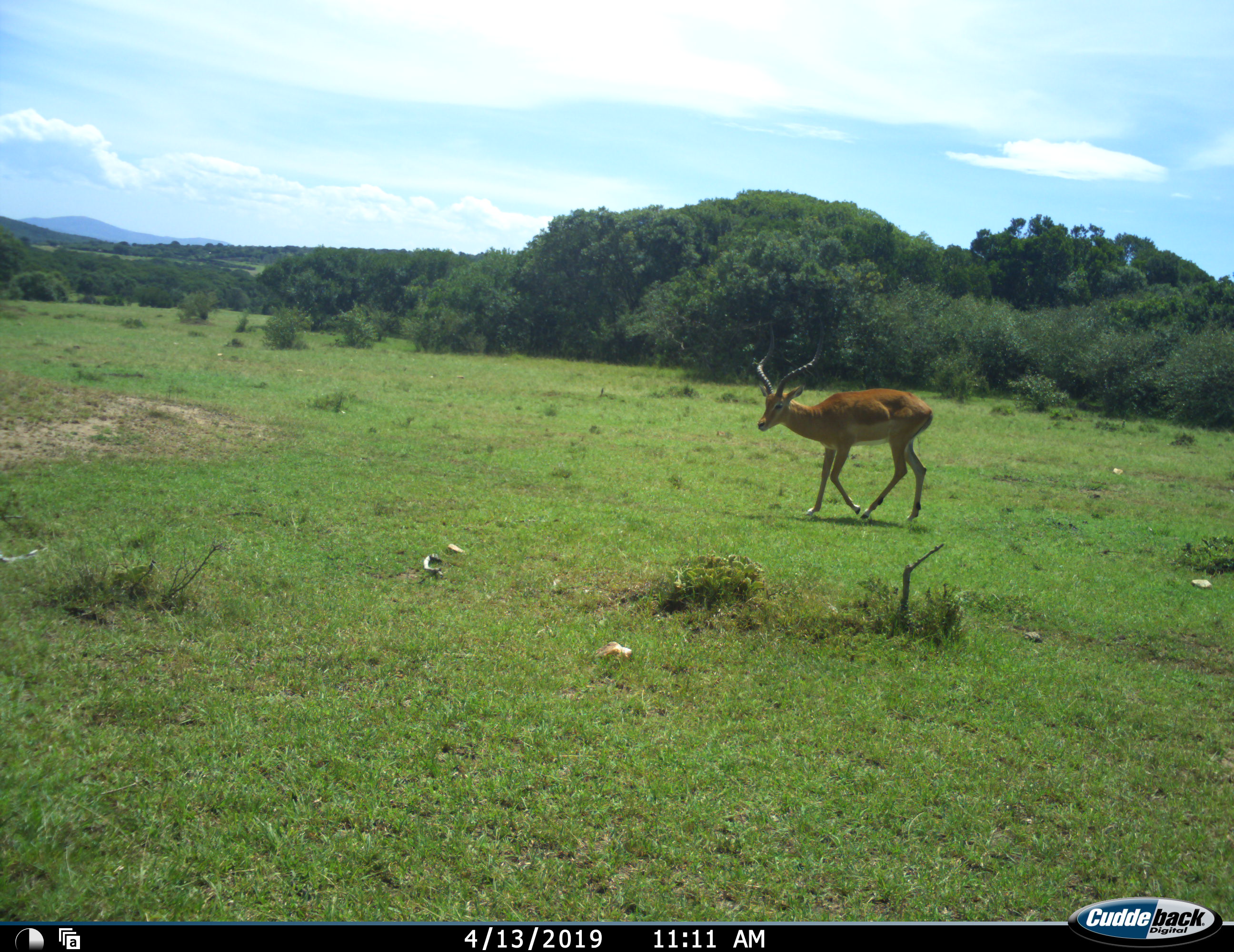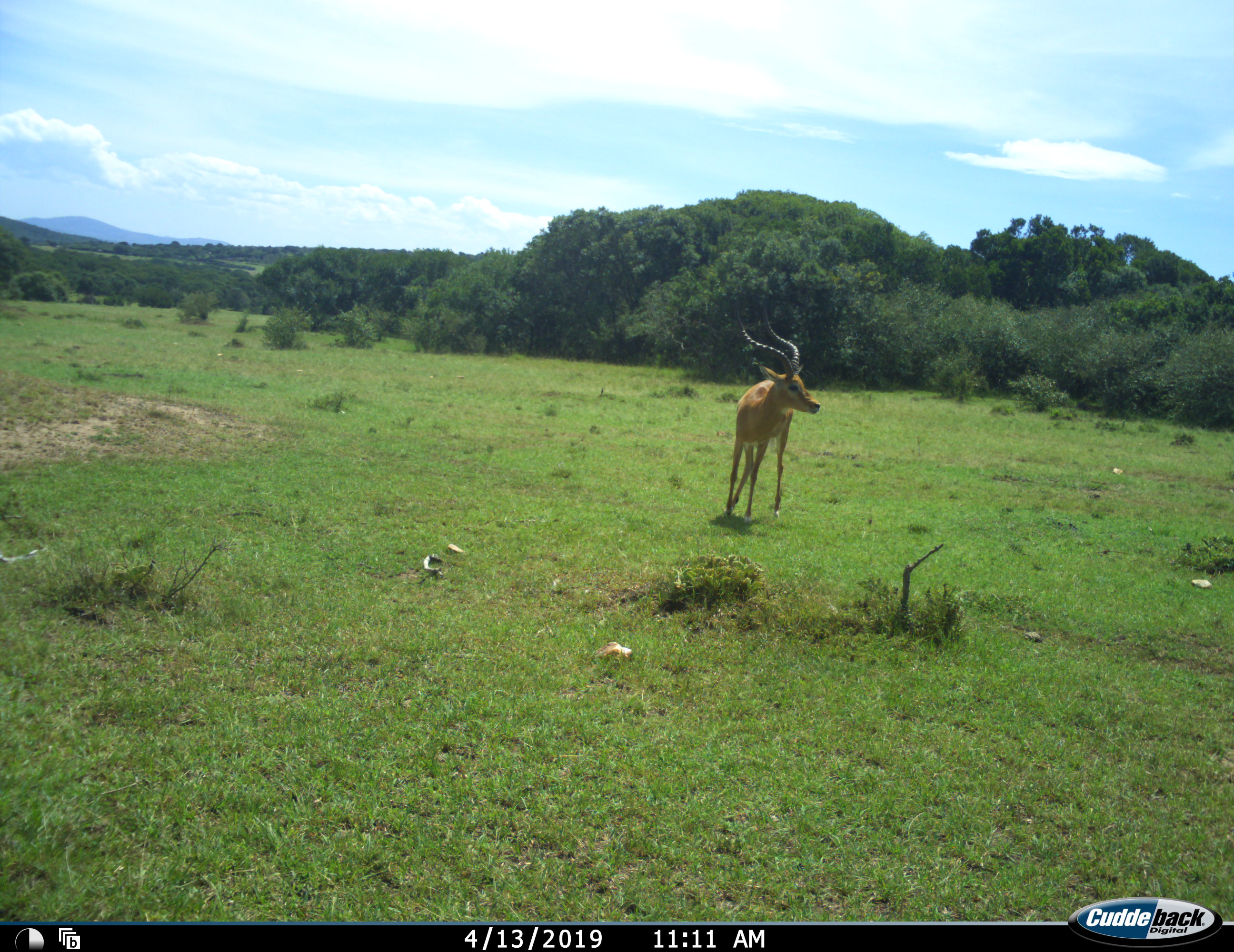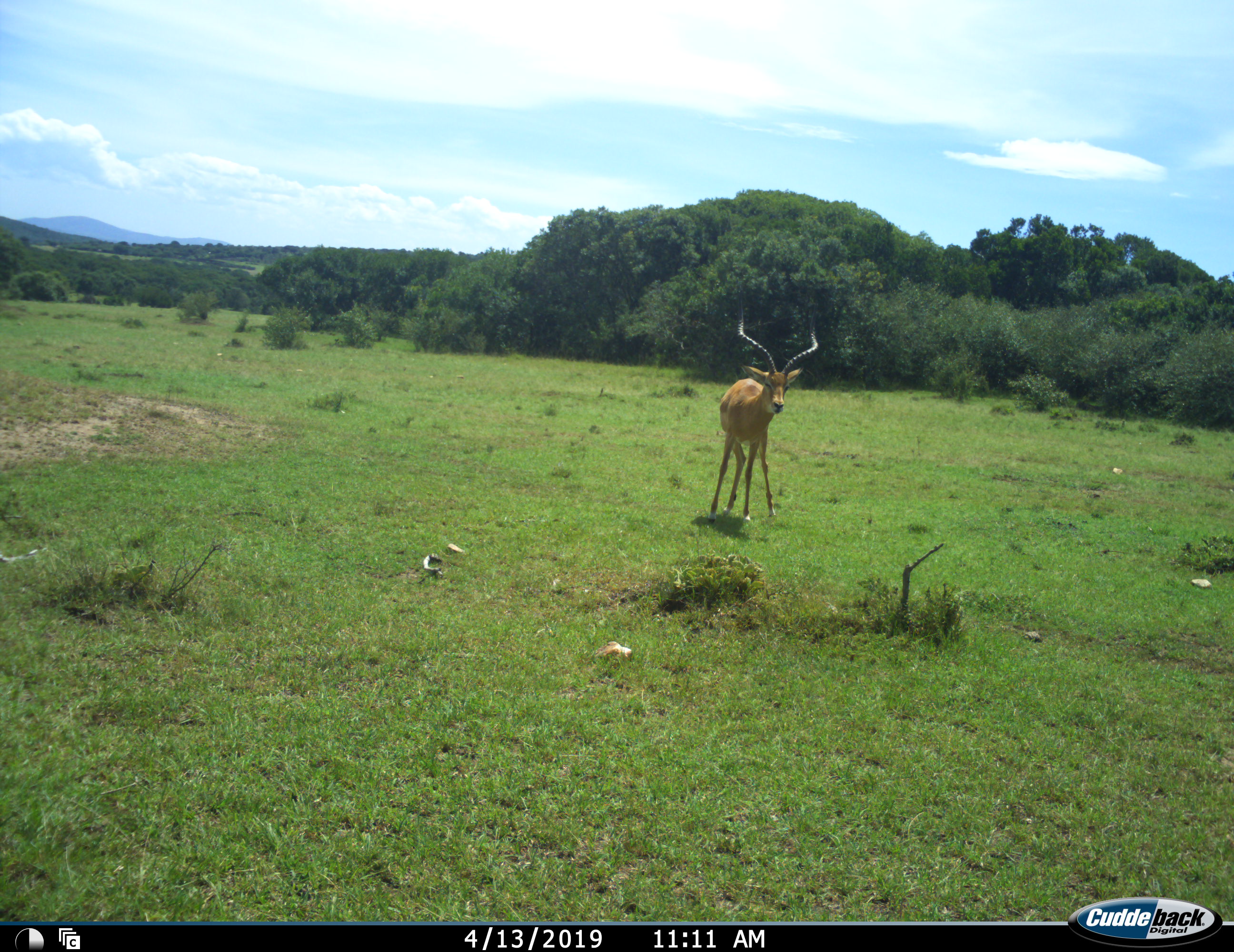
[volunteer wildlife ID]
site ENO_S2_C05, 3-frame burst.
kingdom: Animalia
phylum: Chordata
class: Mammalia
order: Artiodactyla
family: Bovidae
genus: Aepyceros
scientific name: Aepyceros melampus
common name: impala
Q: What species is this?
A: Impala (Aepyceros melampus).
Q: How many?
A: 1.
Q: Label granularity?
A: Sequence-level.